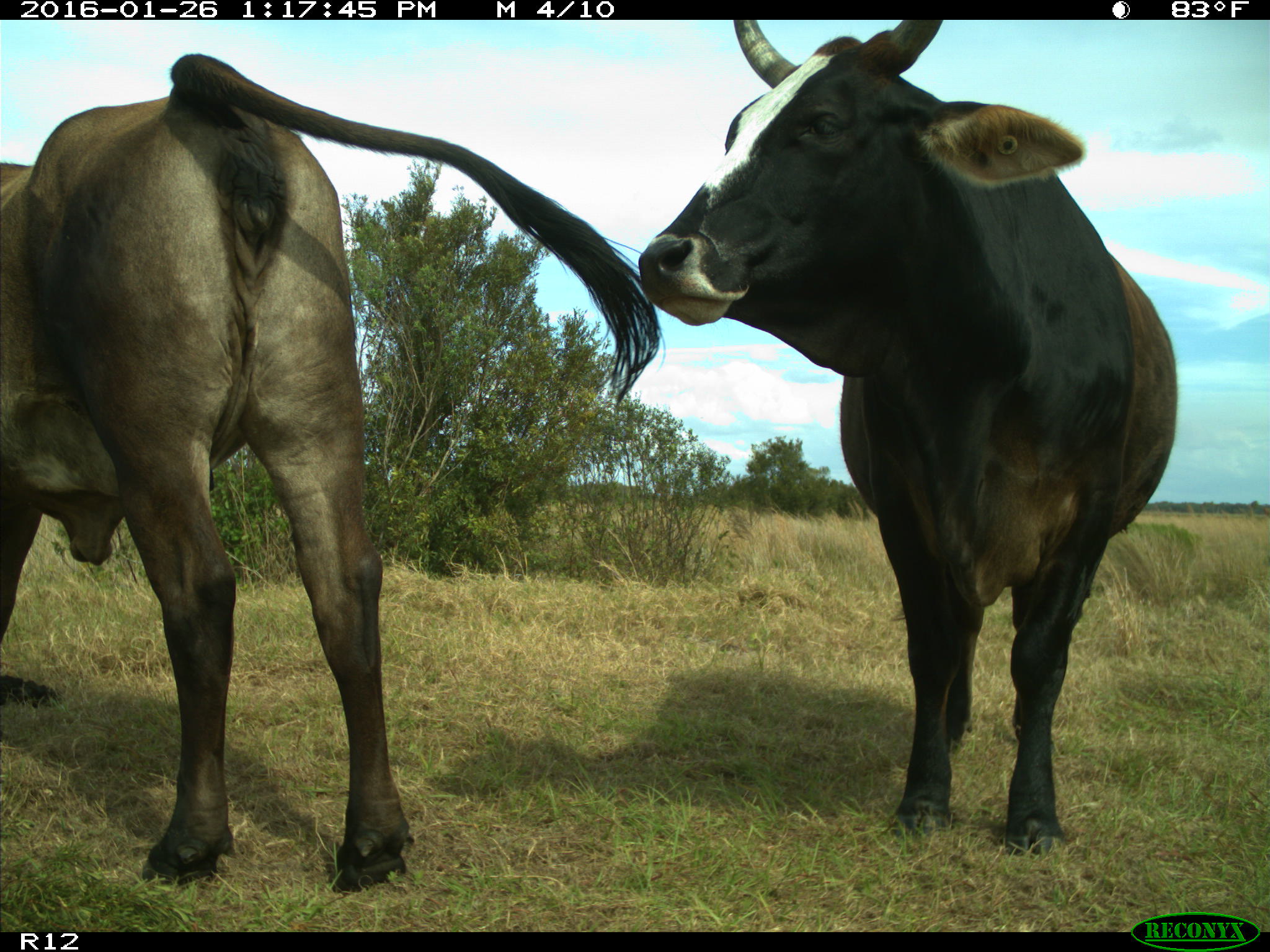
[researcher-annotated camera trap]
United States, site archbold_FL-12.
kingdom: Animalia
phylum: Chordata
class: Mammalia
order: Artiodactyla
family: Bovidae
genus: Bos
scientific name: Bos taurus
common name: domestic cow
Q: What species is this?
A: Bos taurus (domestic cow).